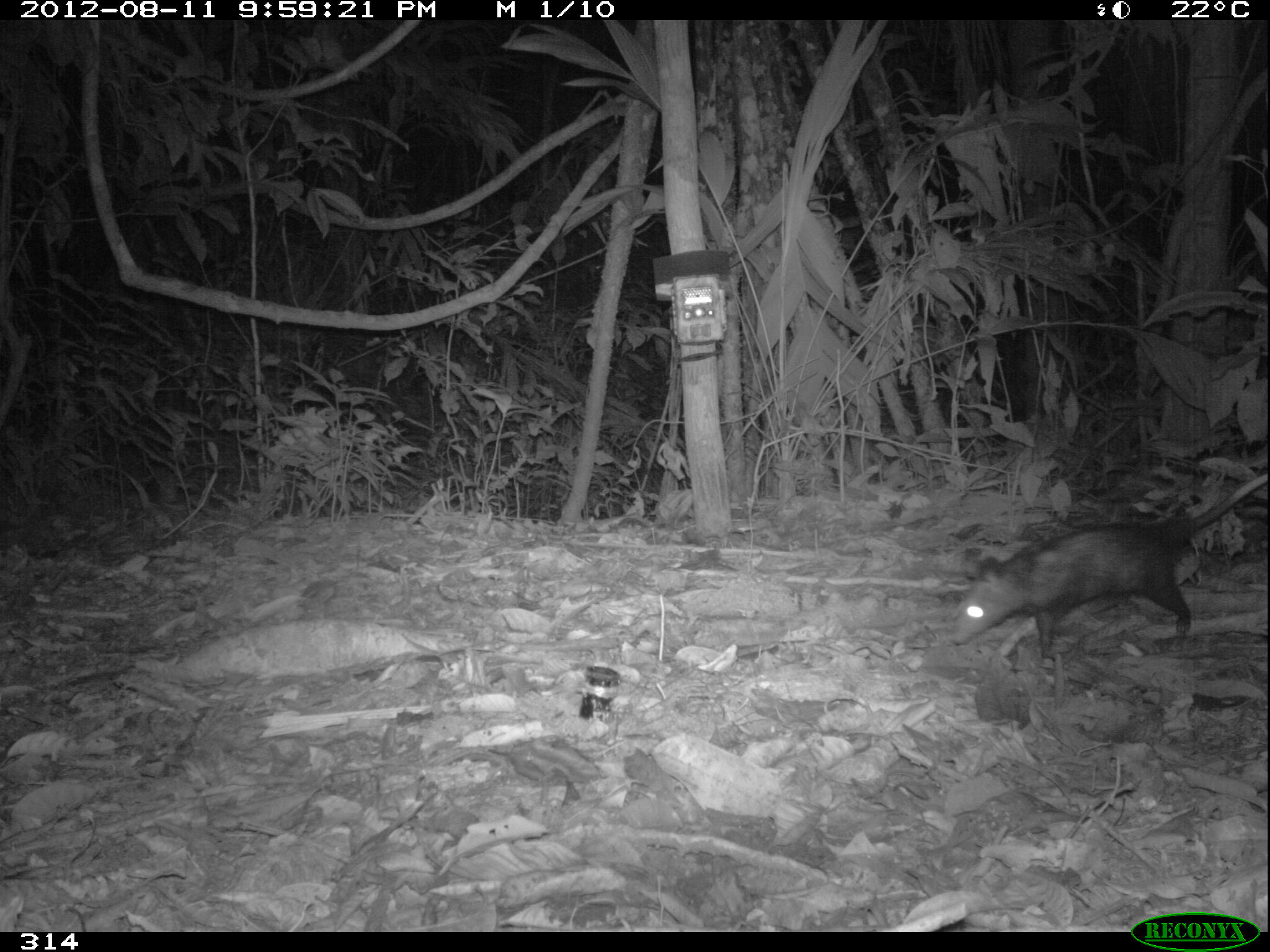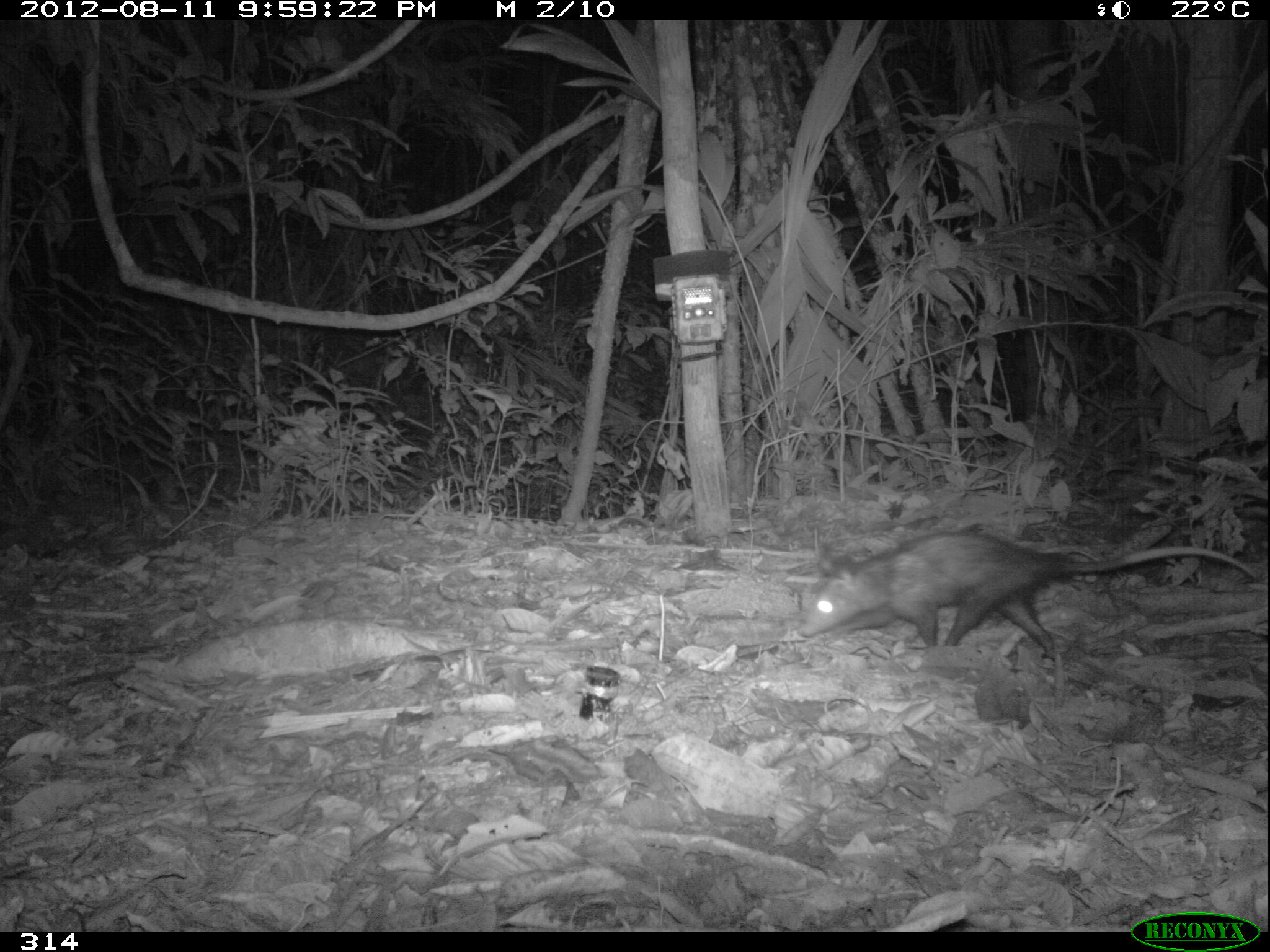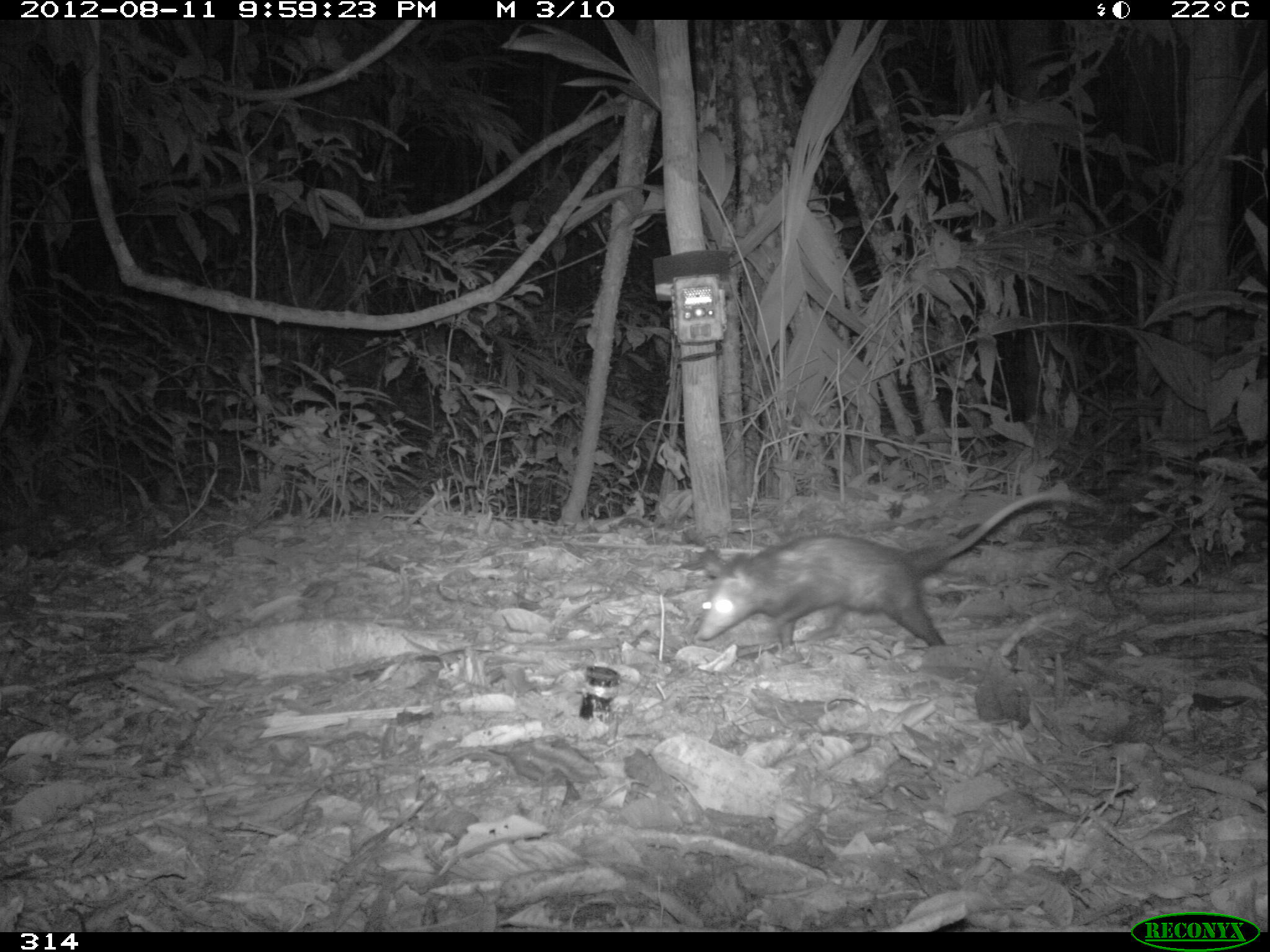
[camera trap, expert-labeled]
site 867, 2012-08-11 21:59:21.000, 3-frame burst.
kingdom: Animalia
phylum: Chordata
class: Mammalia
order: Didelphimorphia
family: Didelphidae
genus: Didelphis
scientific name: Didelphis marsupialis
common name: southern opossum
Didelphis marsupialis (southern opossum).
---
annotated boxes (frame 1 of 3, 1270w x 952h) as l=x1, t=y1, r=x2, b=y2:
didelphis marsupialis: l=948, t=472, r=1270, b=658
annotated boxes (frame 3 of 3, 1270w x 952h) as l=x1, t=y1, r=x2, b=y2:
didelphis marsupialis: l=692, t=488, r=1106, b=650